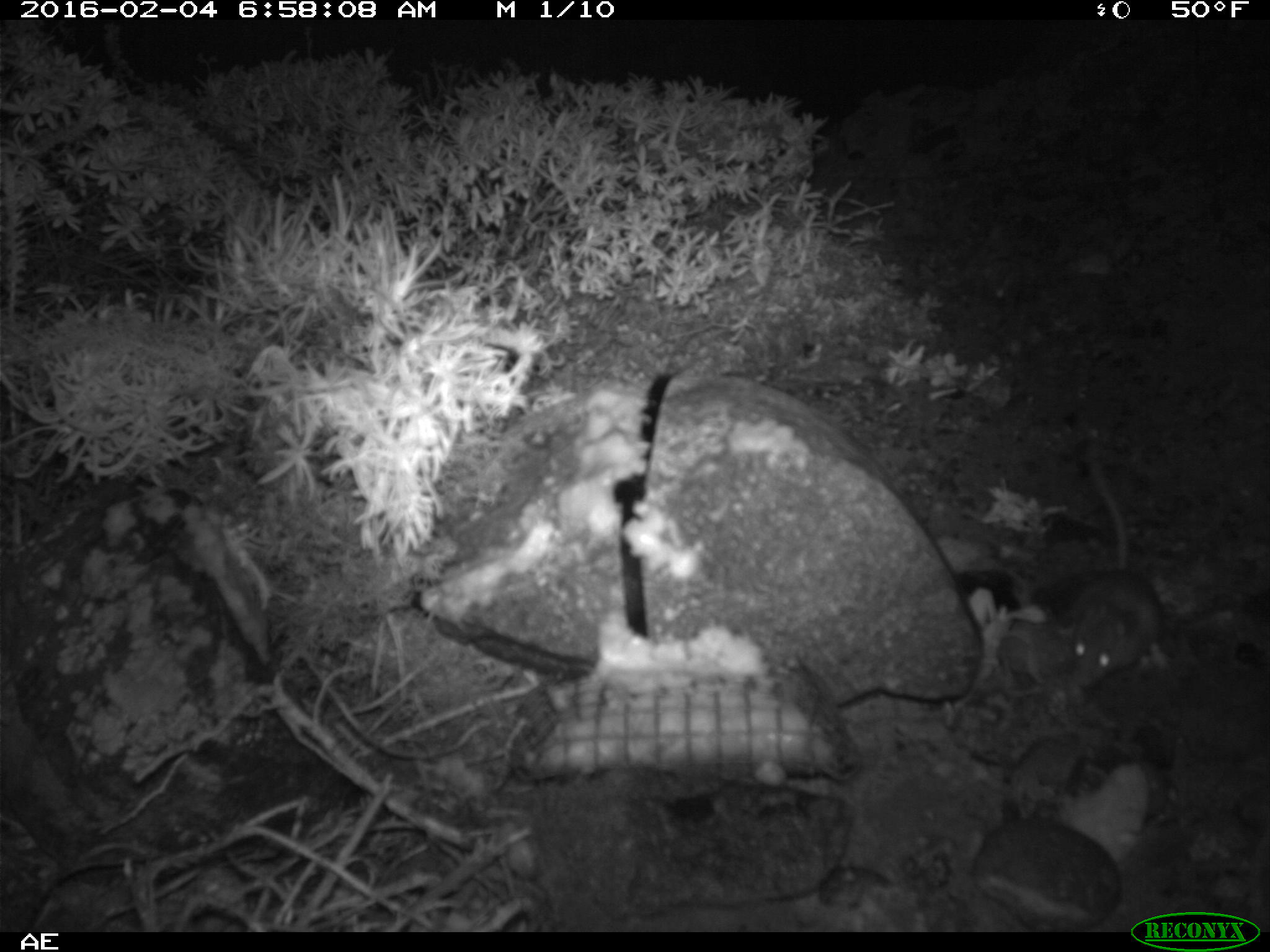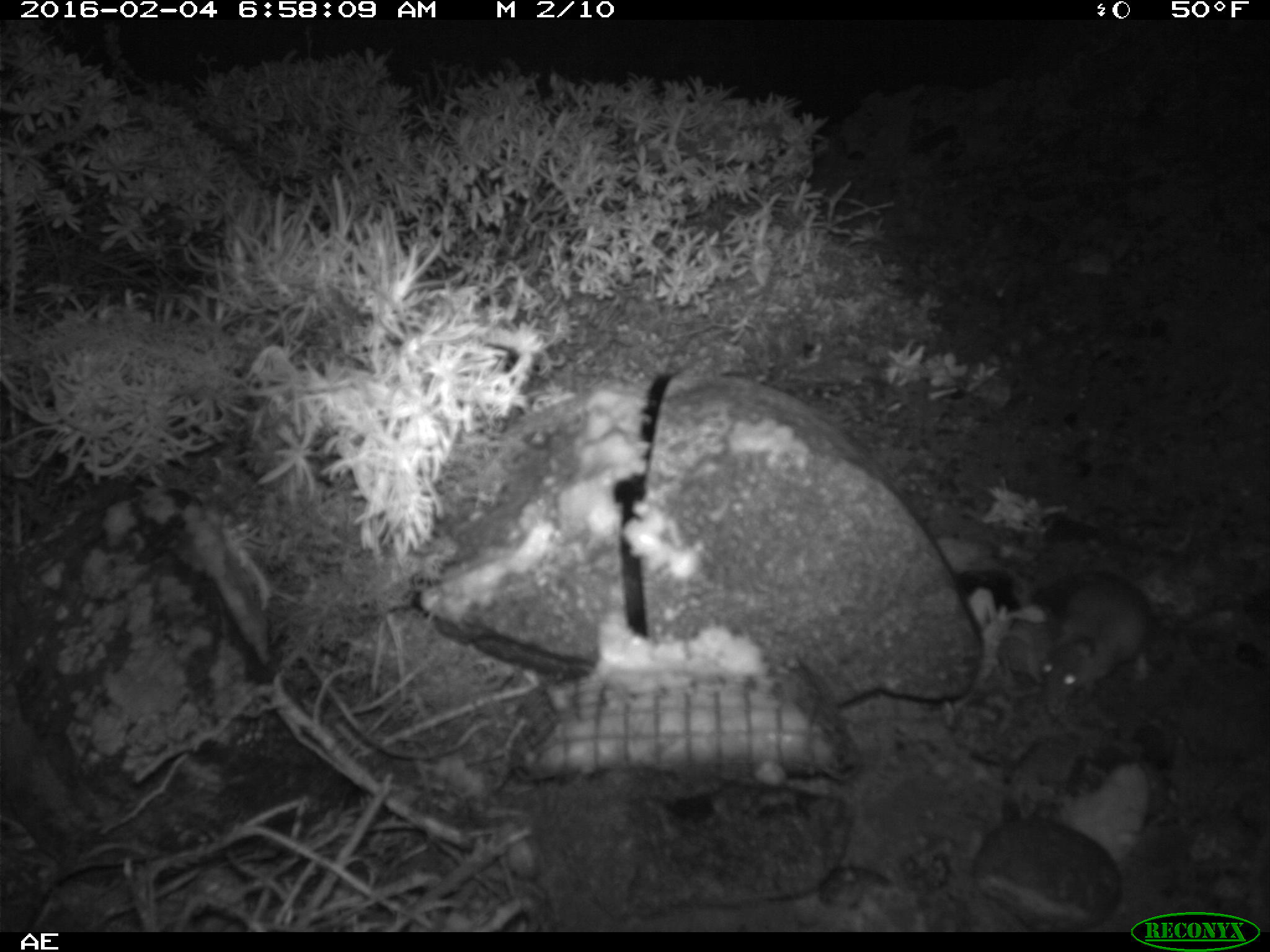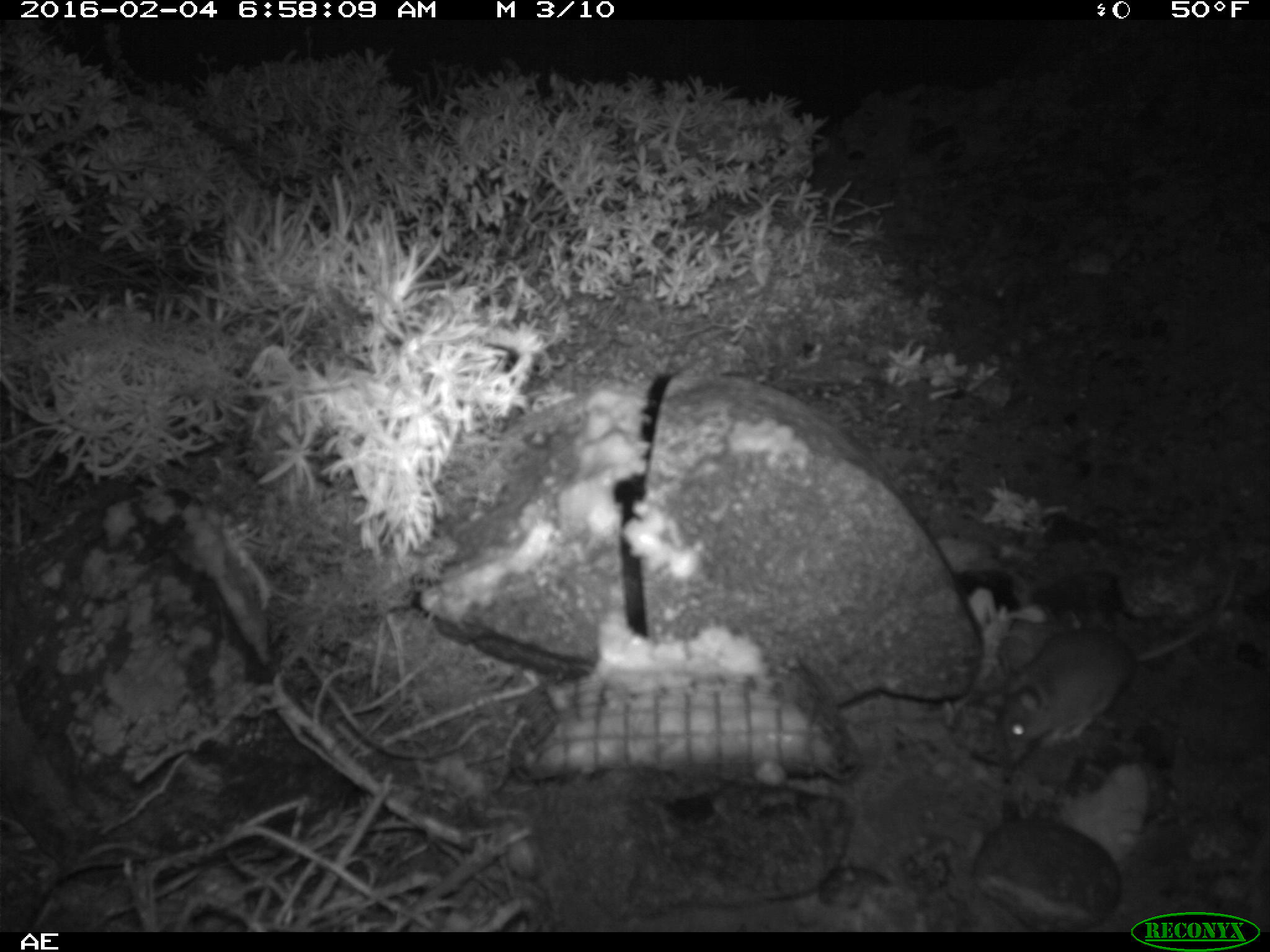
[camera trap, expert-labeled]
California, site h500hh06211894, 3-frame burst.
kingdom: Animalia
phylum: Chordata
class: Mammalia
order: Rodentia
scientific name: Rodentia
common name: rodent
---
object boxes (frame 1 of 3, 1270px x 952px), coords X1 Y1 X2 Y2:
rodent: 1068 453 1171 687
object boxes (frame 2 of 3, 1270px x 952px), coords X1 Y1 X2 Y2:
rodent: 1035 566 1148 717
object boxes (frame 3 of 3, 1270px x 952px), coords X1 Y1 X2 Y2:
rodent: 999 569 1235 748